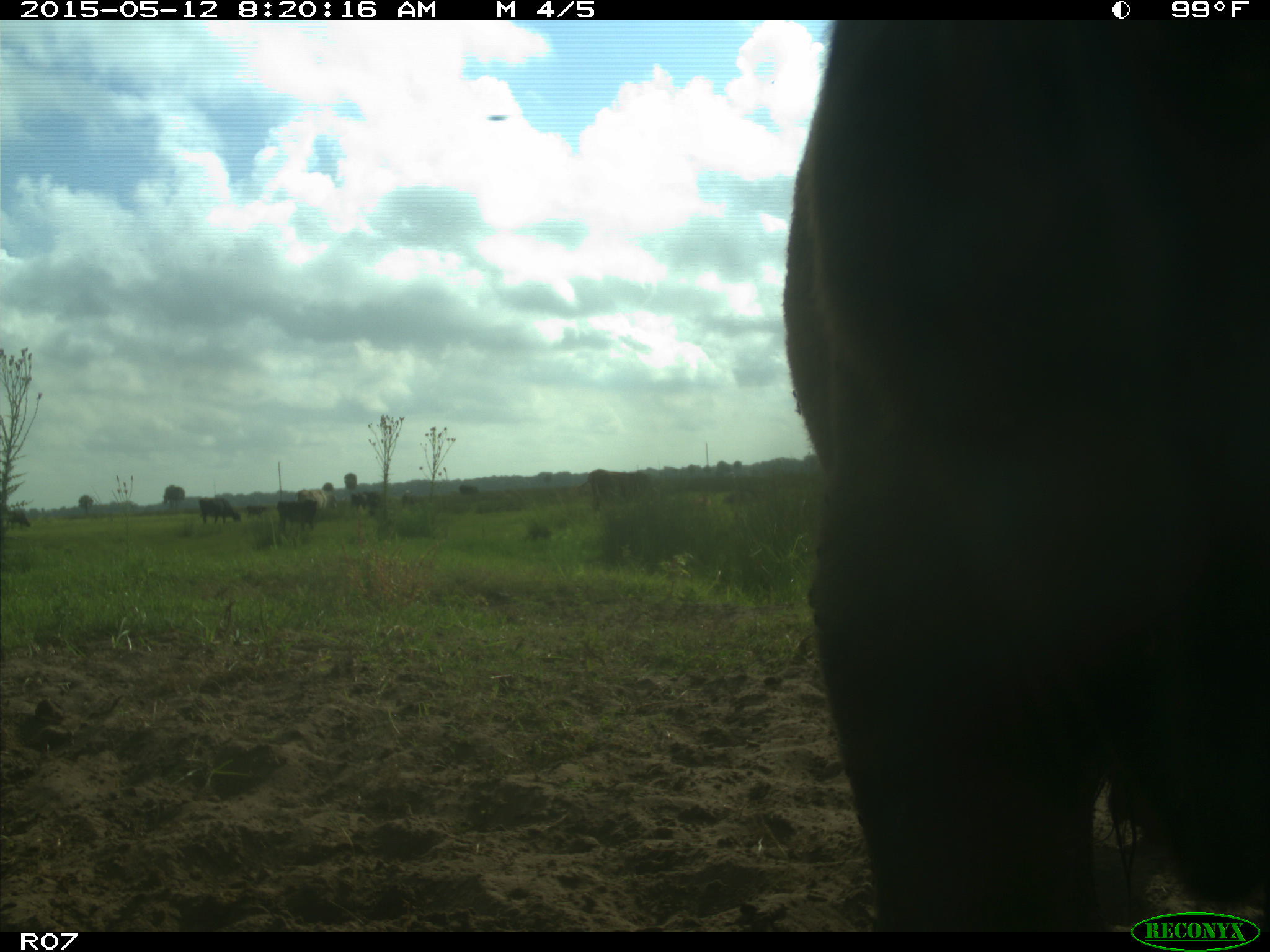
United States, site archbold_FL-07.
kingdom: Animalia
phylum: Chordata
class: Mammalia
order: Artiodactyla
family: Bovidae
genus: Bos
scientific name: Bos taurus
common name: domestic cow